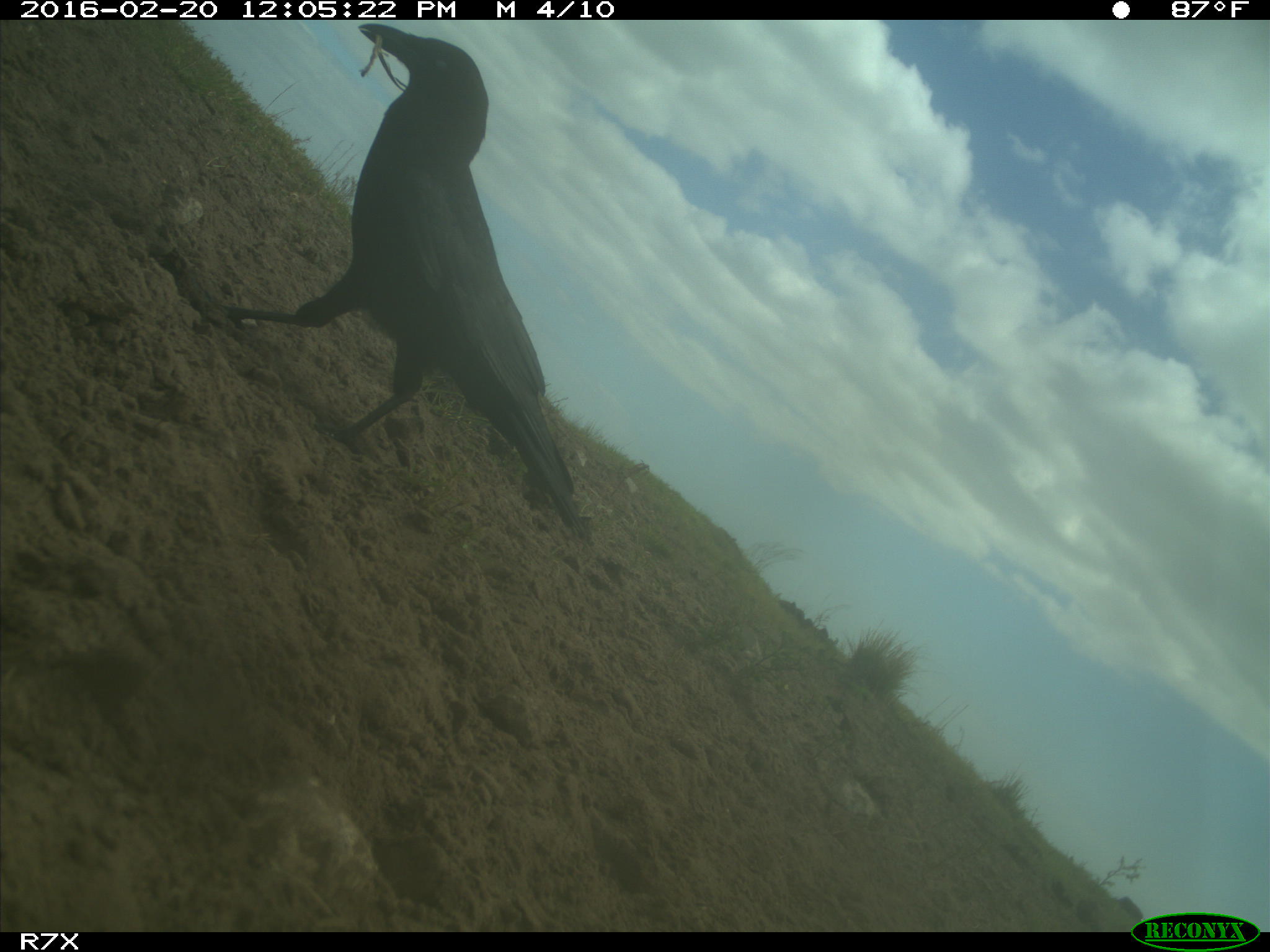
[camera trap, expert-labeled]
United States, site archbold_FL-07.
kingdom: Animalia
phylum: Chordata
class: Aves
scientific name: Aves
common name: birds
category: unidentified bird